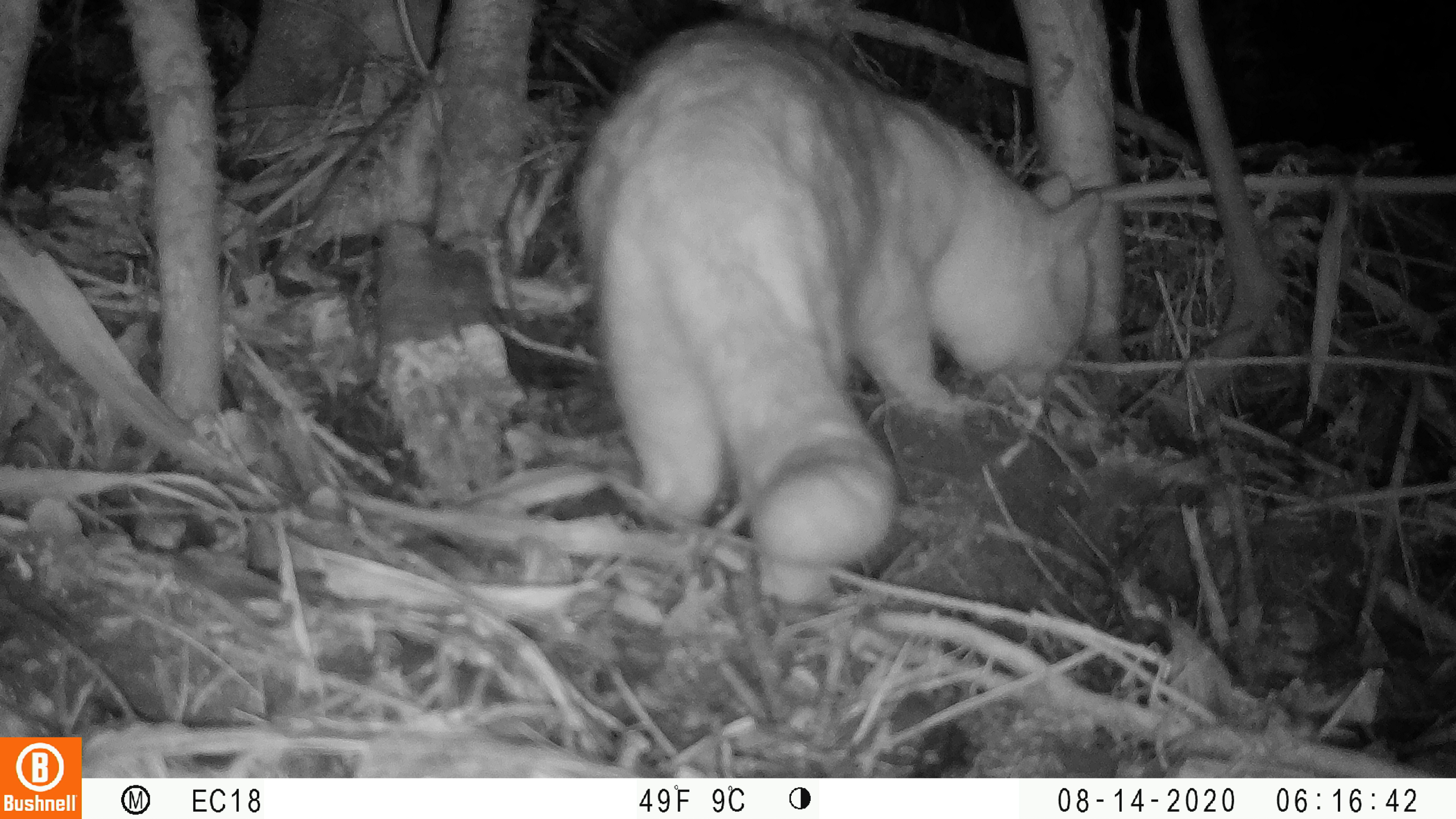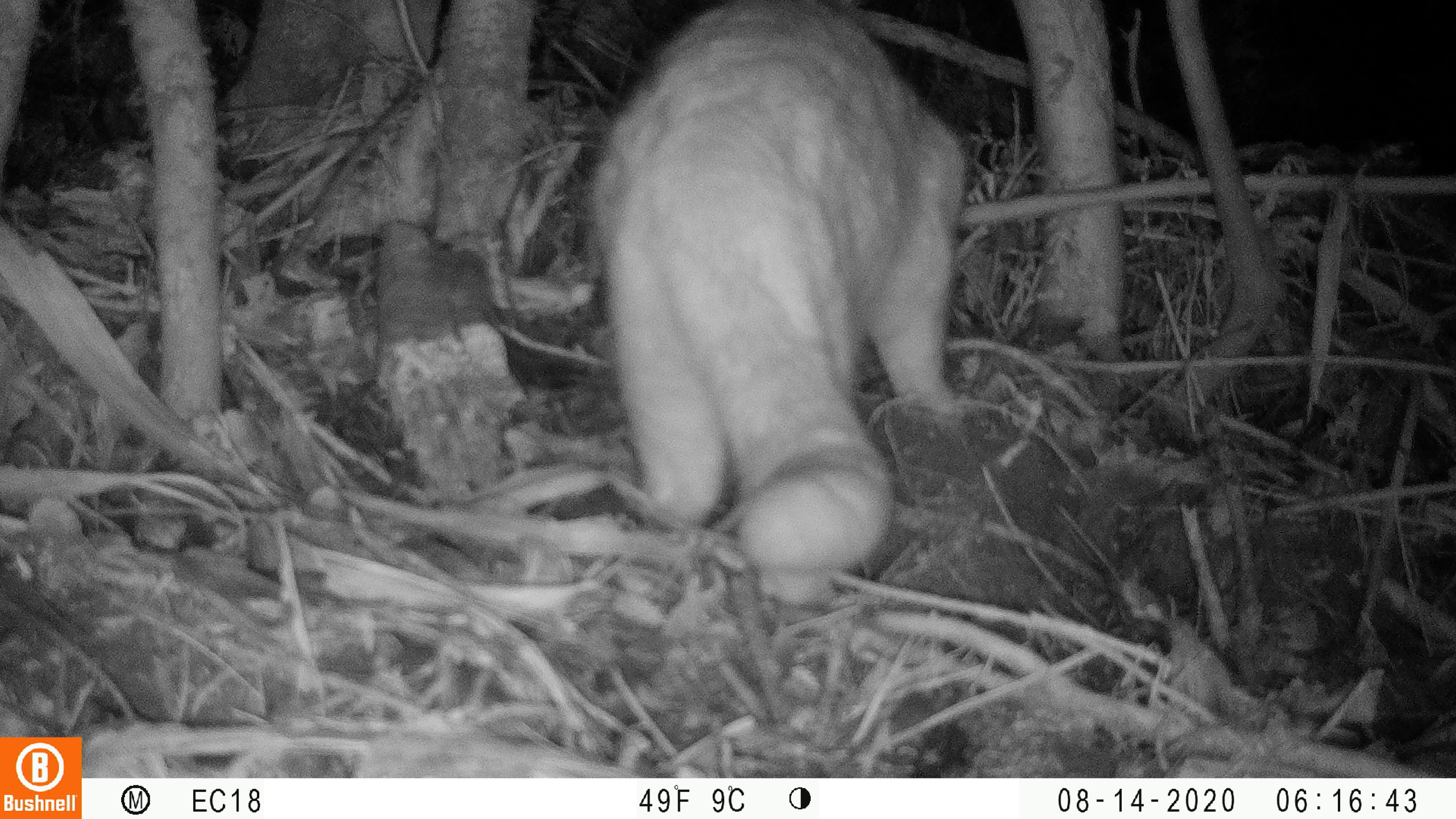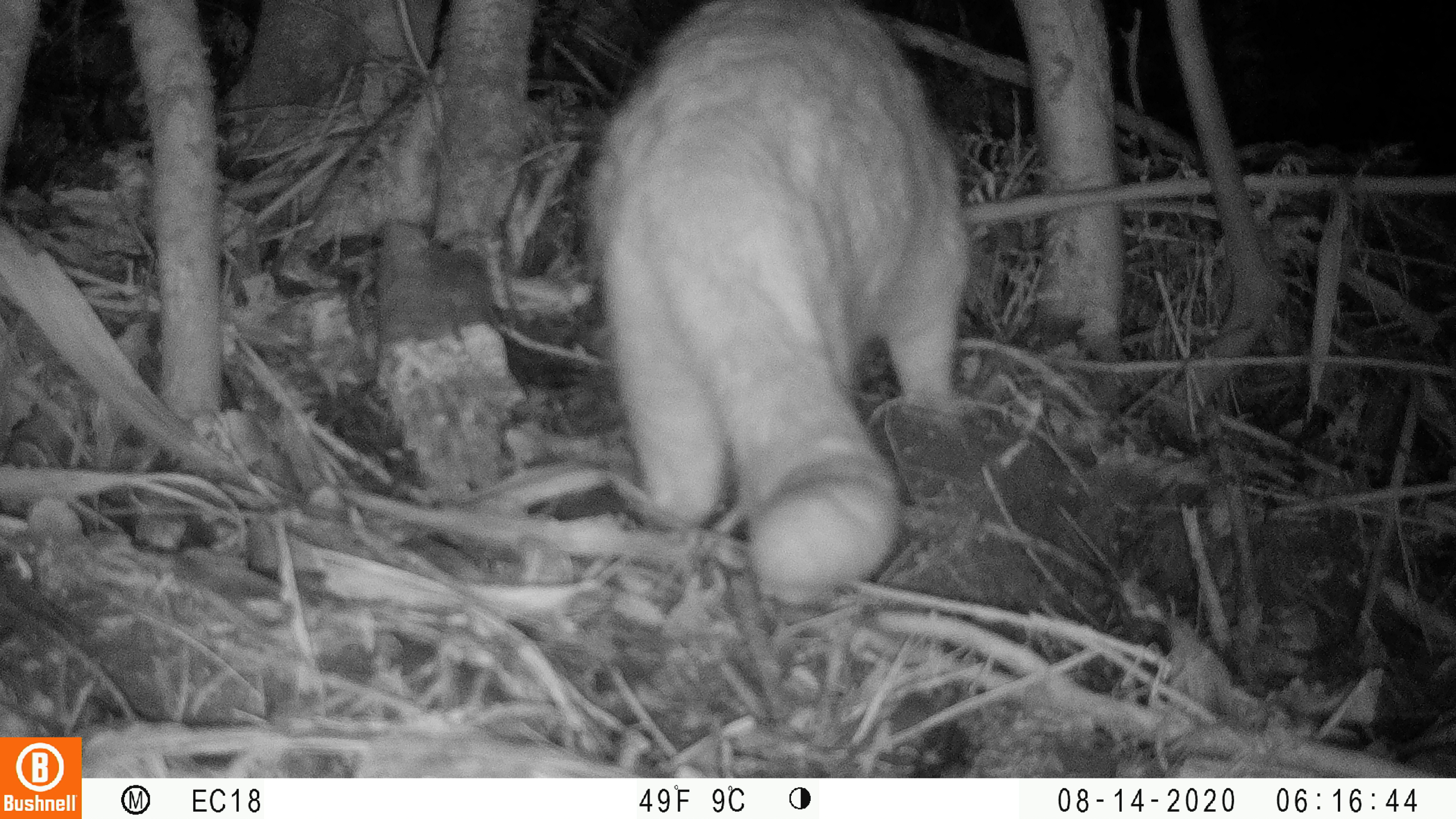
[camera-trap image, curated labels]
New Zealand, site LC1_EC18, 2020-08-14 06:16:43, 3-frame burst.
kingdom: Animalia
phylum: Chordata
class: Mammalia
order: Carnivora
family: Felidae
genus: Felis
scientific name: Felis catus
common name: domestic cat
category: cat